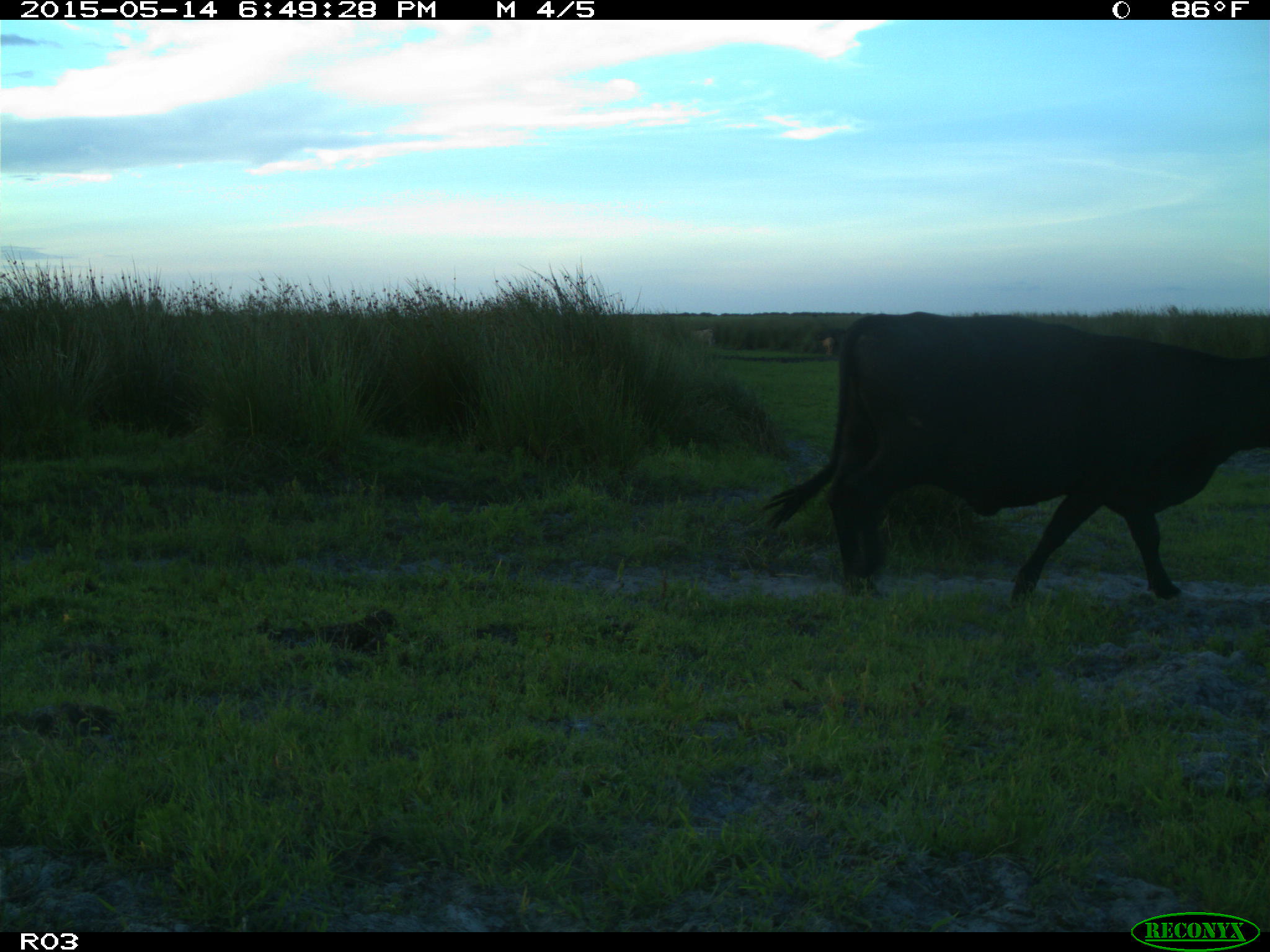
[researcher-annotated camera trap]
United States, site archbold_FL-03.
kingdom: Animalia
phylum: Chordata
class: Mammalia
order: Artiodactyla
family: Bovidae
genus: Bos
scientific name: Bos taurus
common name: domestic cow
Bos taurus (domestic cow).